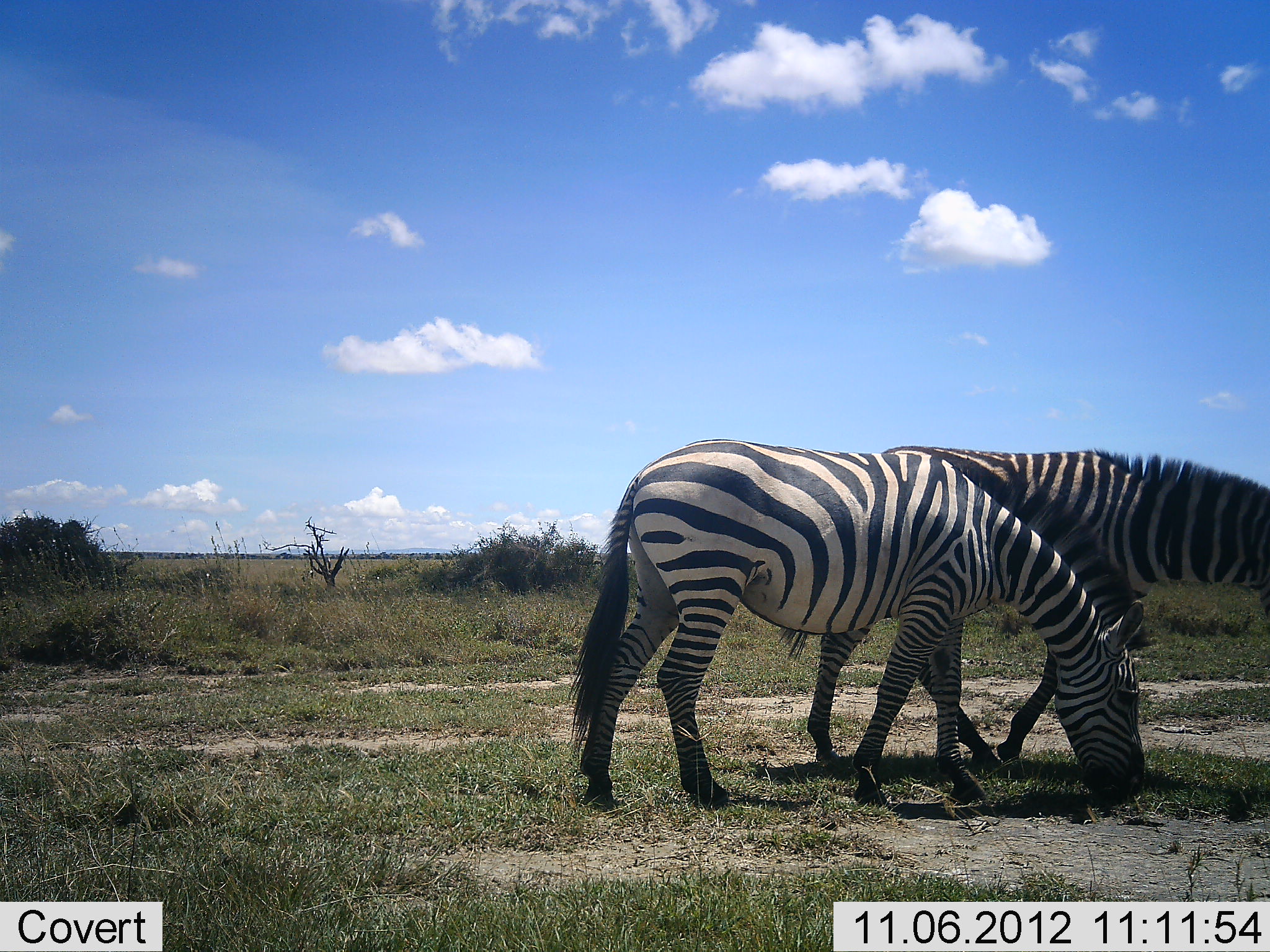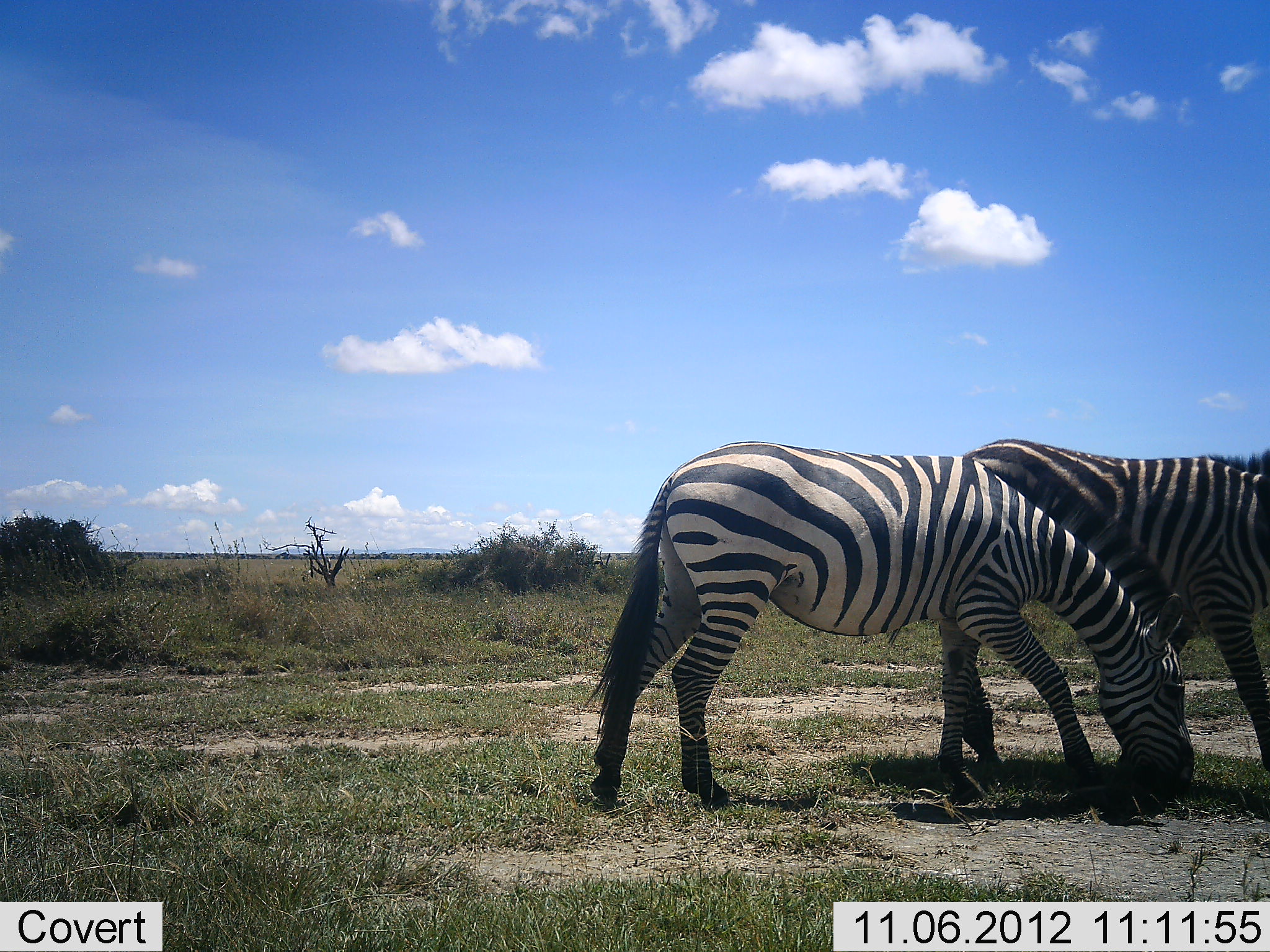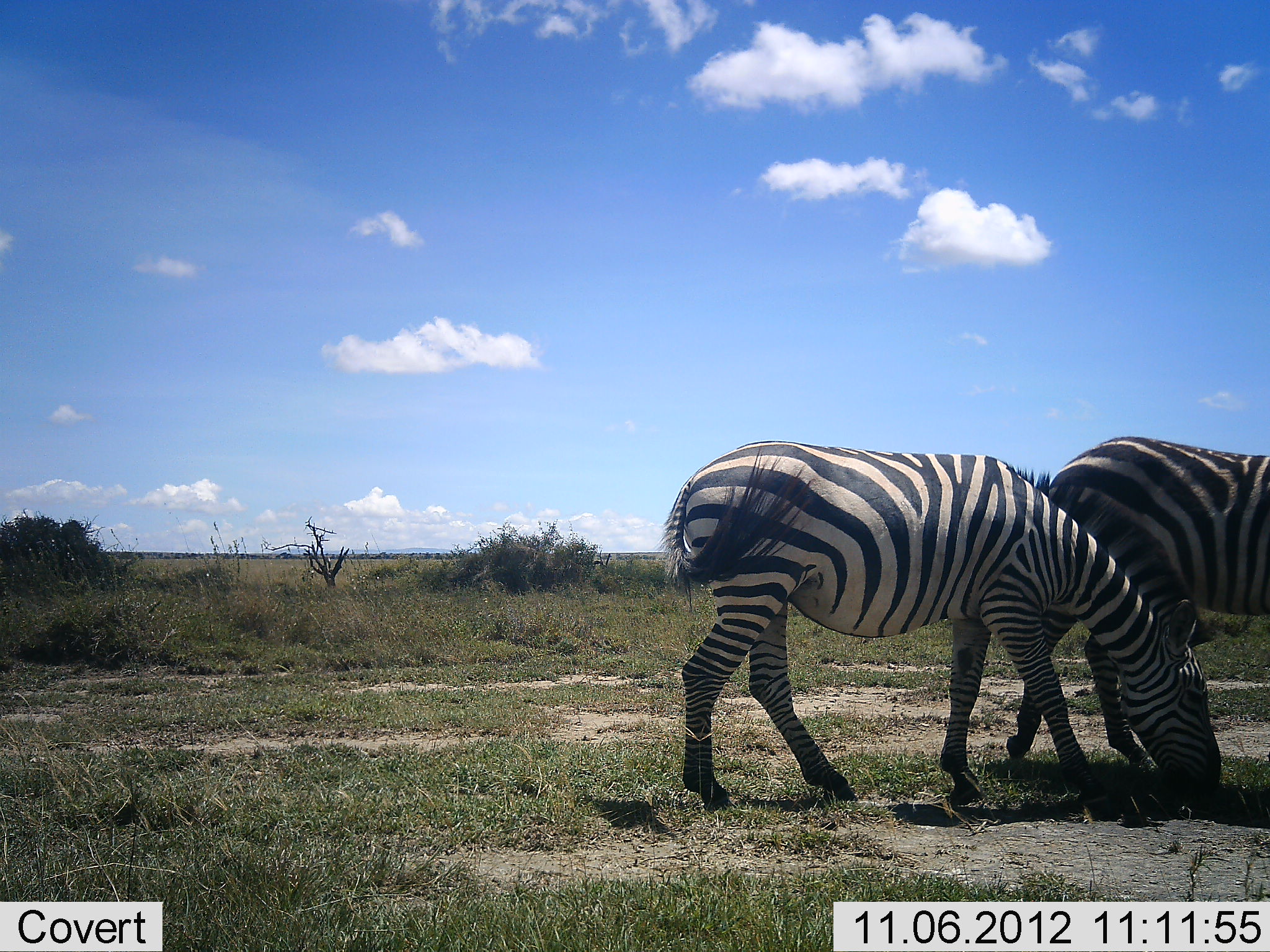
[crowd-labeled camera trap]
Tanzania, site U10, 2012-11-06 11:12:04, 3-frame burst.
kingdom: Animalia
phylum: Chordata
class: Mammalia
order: Perissodactyla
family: Equidae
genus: Equus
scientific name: Equus quagga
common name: plains zebra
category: zebra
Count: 2.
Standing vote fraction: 0%.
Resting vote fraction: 0%.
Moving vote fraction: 60%.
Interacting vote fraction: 0%.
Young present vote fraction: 0%.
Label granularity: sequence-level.